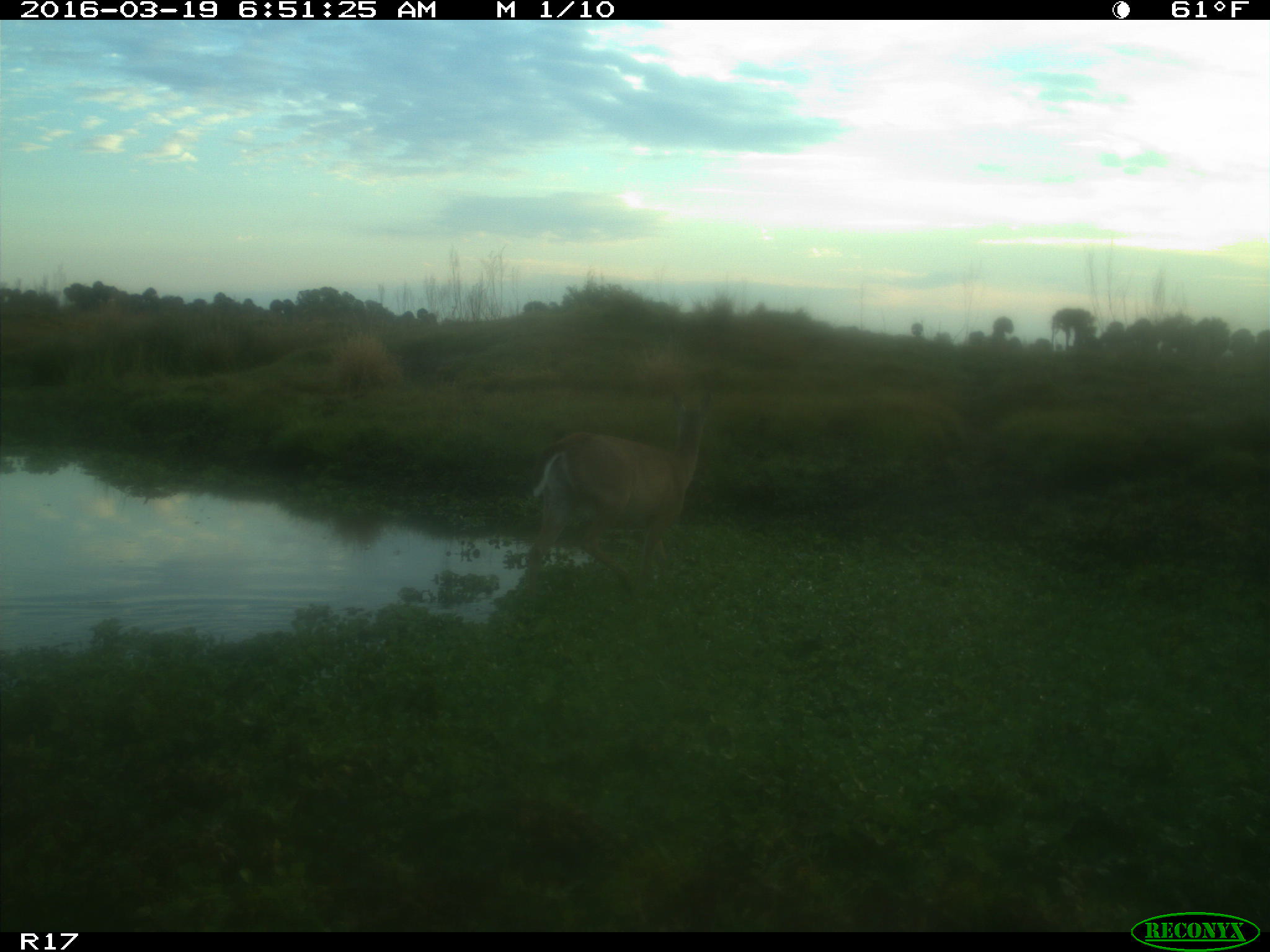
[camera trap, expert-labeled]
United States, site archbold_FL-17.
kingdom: Animalia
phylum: Chordata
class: Mammalia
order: Artiodactyla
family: Cervidae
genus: Odocoileus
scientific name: Odocoileus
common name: deer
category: unidentified deer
Unidentified deer (deer) (Odocoileus).